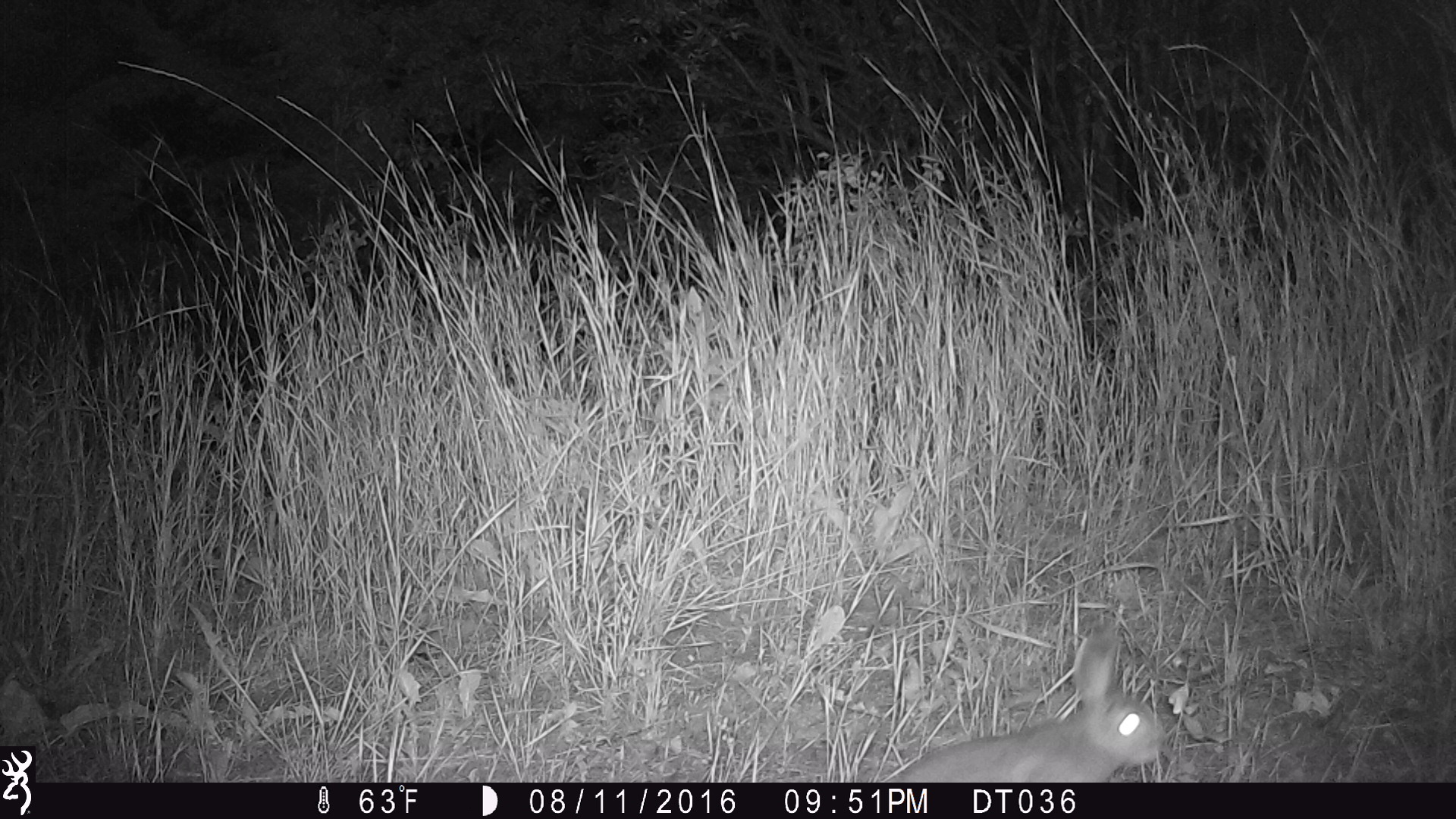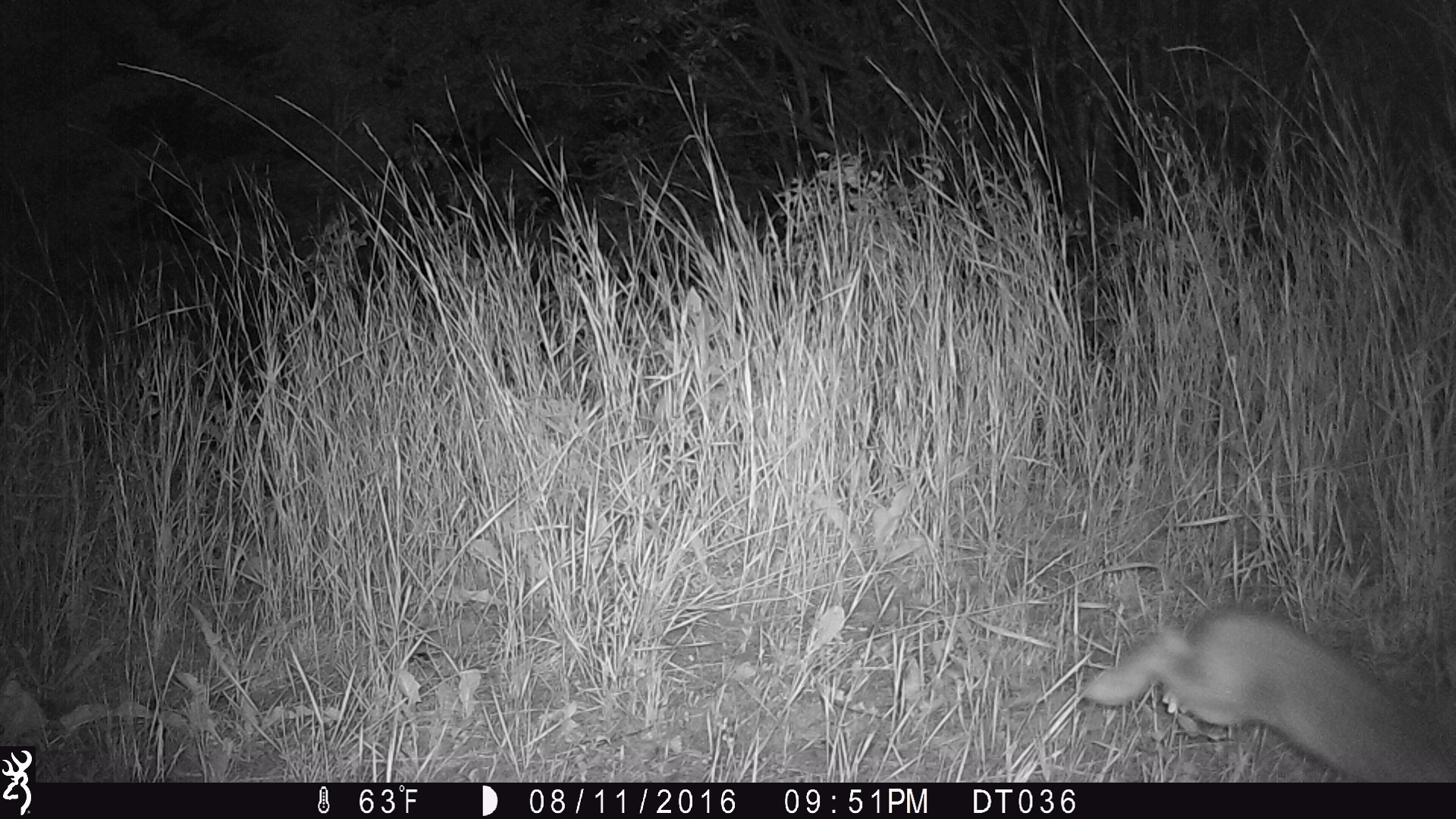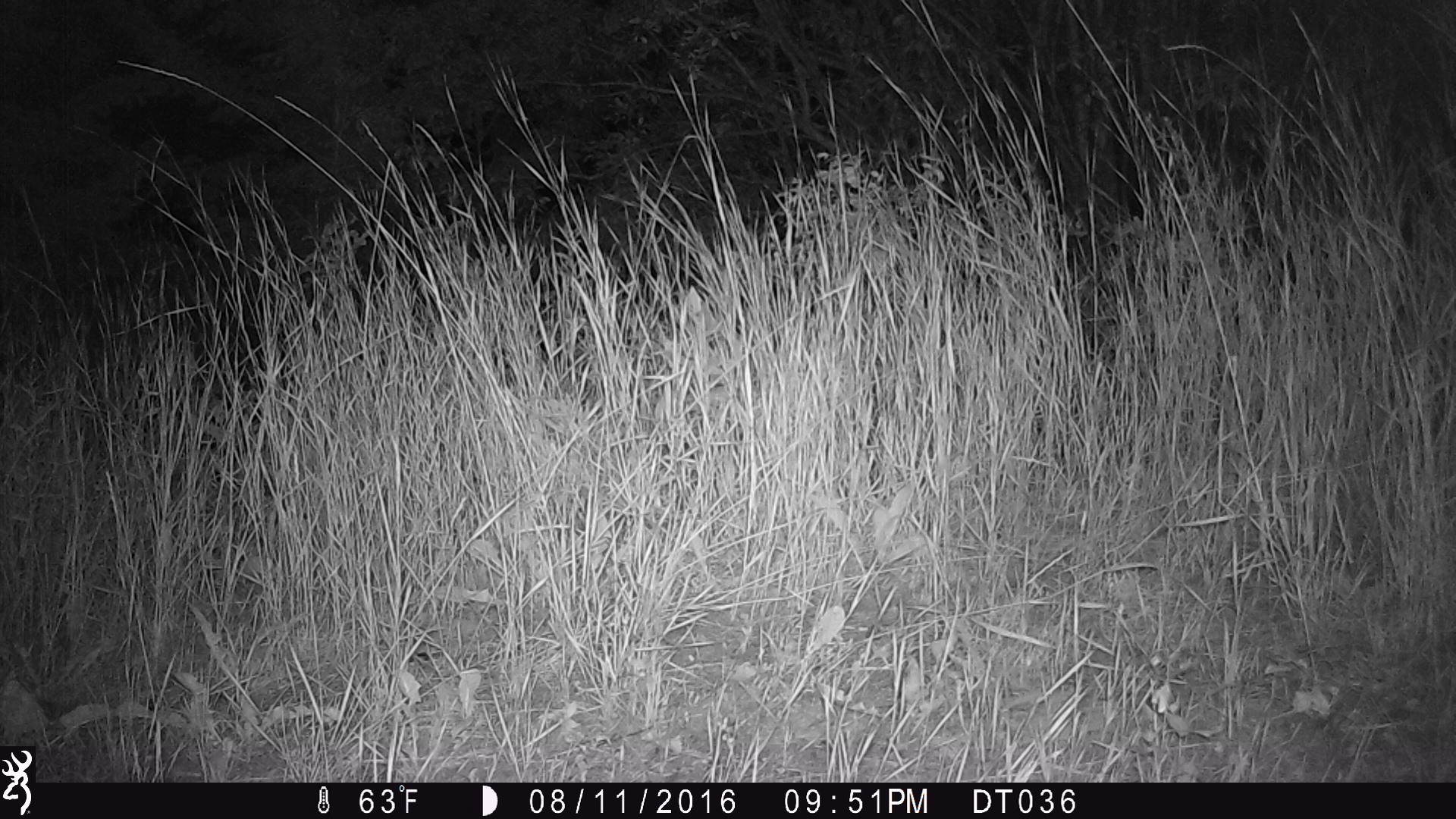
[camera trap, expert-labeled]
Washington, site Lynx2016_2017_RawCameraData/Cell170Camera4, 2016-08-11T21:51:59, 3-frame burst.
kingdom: Animalia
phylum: Chordata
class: Mammalia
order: Lagomorpha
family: Leporidae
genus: Lepus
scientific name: Lepus americanus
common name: snowshoe hare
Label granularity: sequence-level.